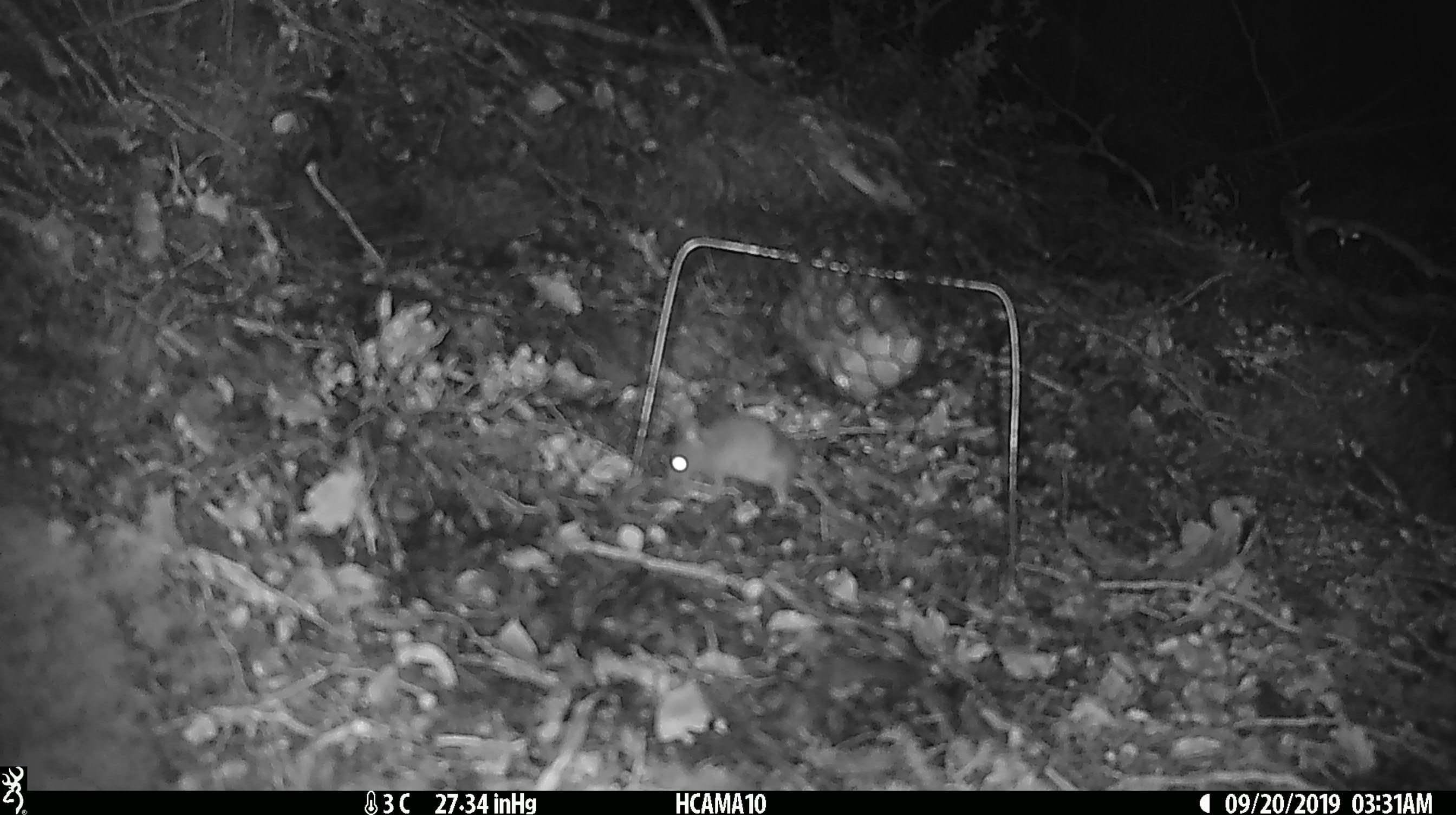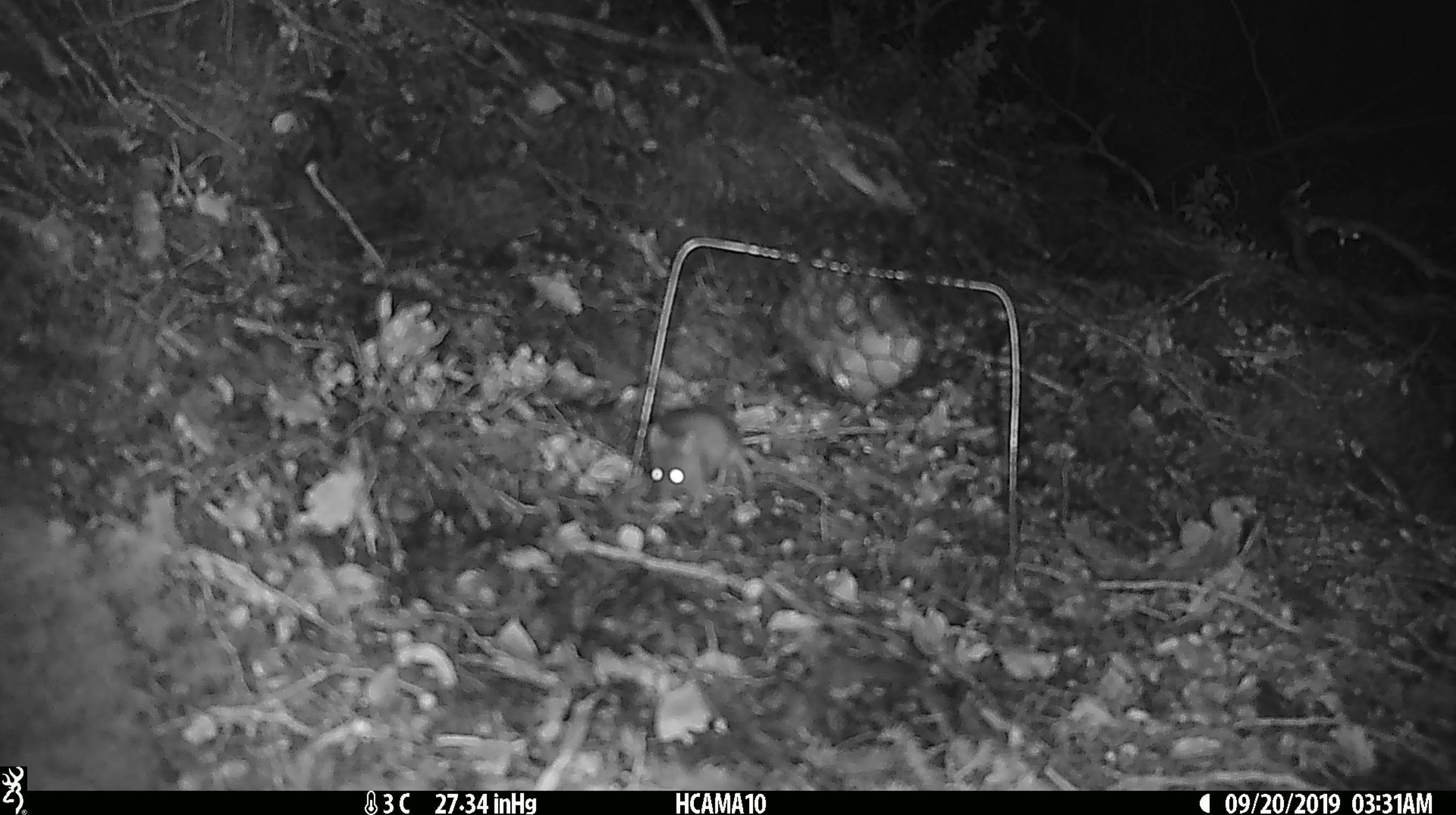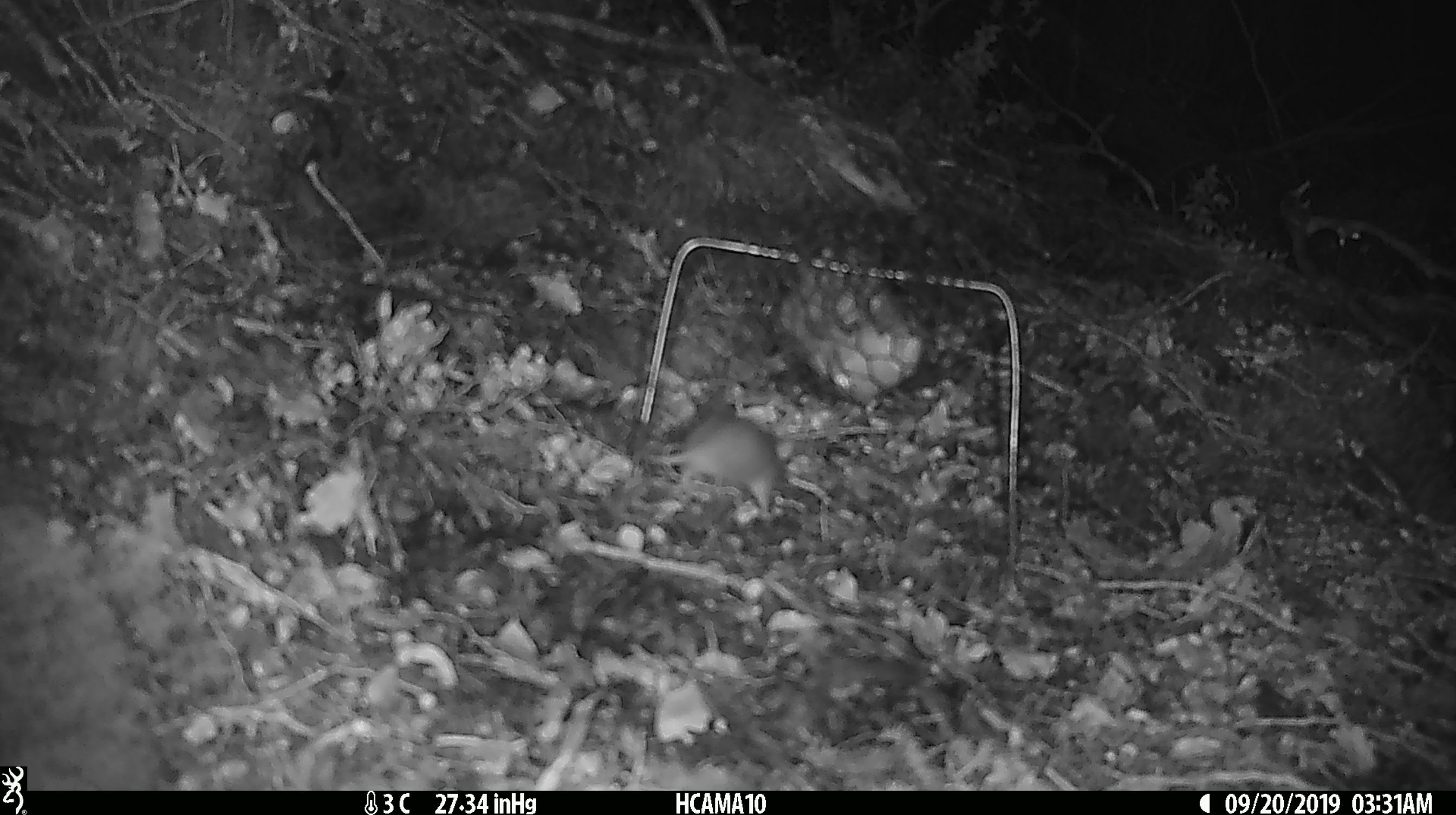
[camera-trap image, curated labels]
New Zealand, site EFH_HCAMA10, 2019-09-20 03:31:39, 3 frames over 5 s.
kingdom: Animalia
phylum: Chordata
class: Mammalia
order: Rodentia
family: Muridae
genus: Mus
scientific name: Mus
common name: mouse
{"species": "mouse (Mus)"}